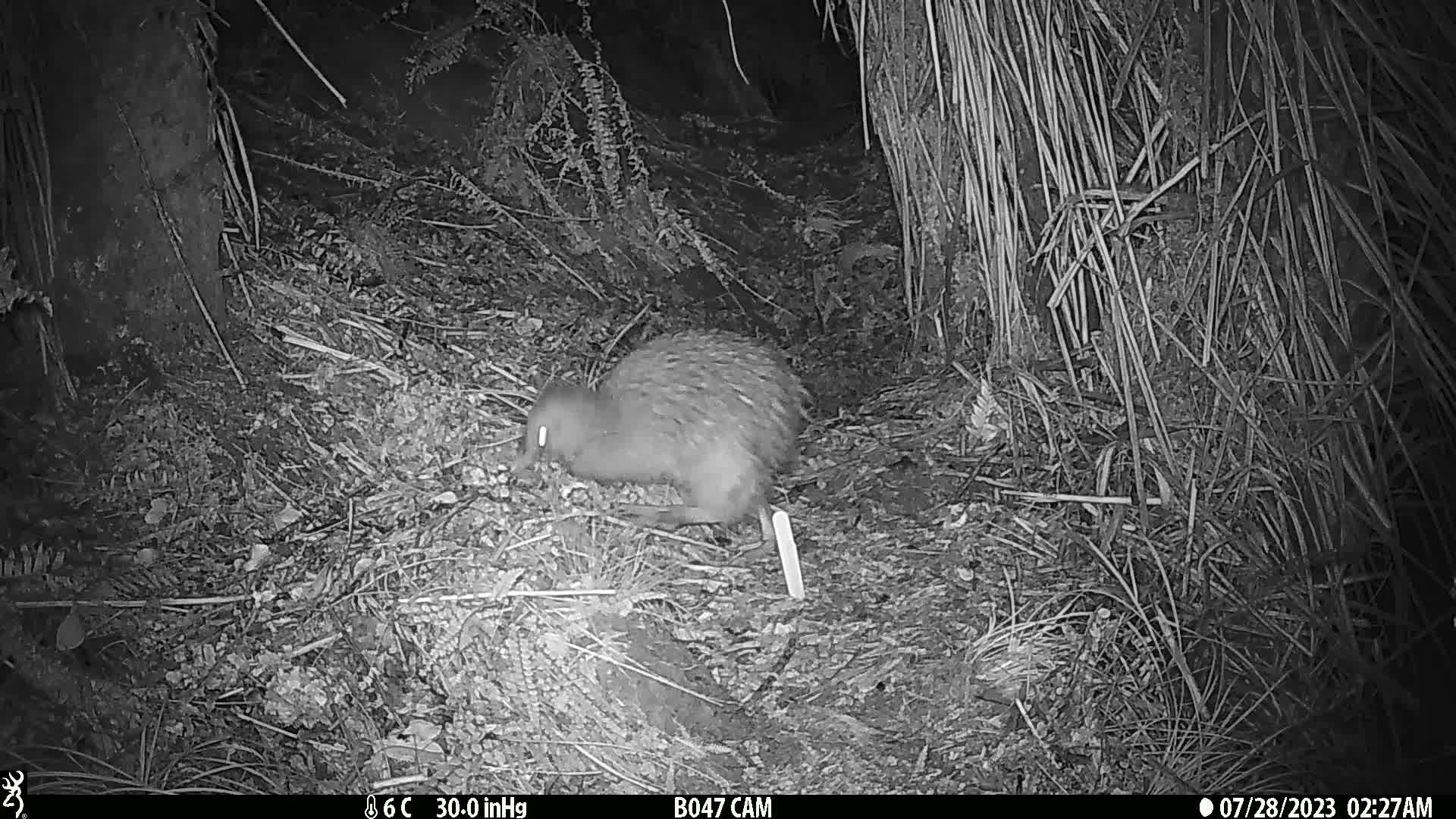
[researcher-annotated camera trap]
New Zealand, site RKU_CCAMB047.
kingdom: Animalia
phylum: Chordata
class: Aves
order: Apterygiformes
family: Apterygidae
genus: Apteryx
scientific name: Apteryx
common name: kiwi